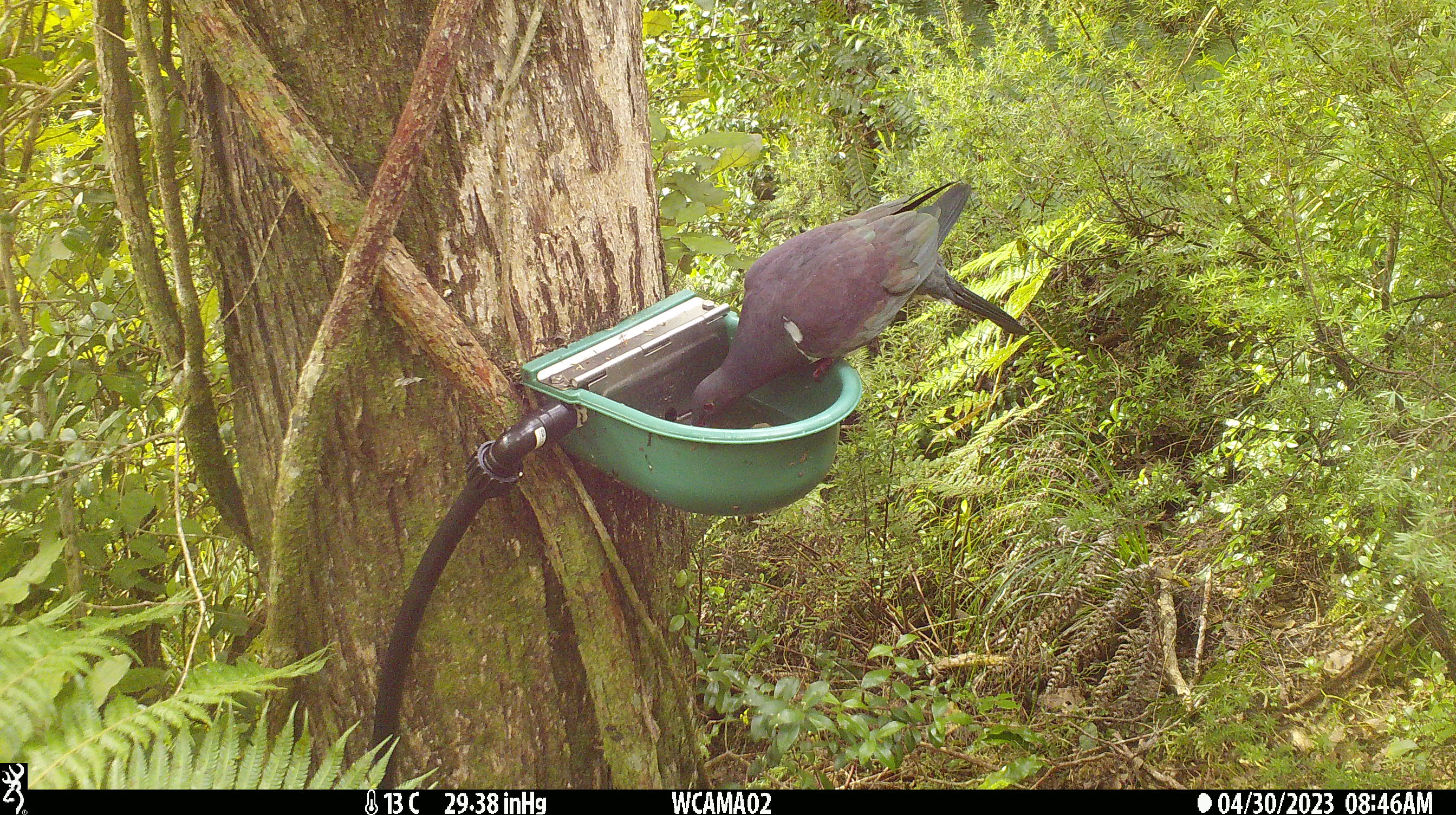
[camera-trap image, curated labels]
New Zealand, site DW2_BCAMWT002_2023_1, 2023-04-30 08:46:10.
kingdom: Animalia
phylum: Chordata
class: Aves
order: Columbiformes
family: Columbidae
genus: Hemiphaga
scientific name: Hemiphaga novaeseelandiae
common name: new zealand pigeon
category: kereru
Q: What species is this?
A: Kereru (new zealand pigeon) (Hemiphaga novaeseelandiae).